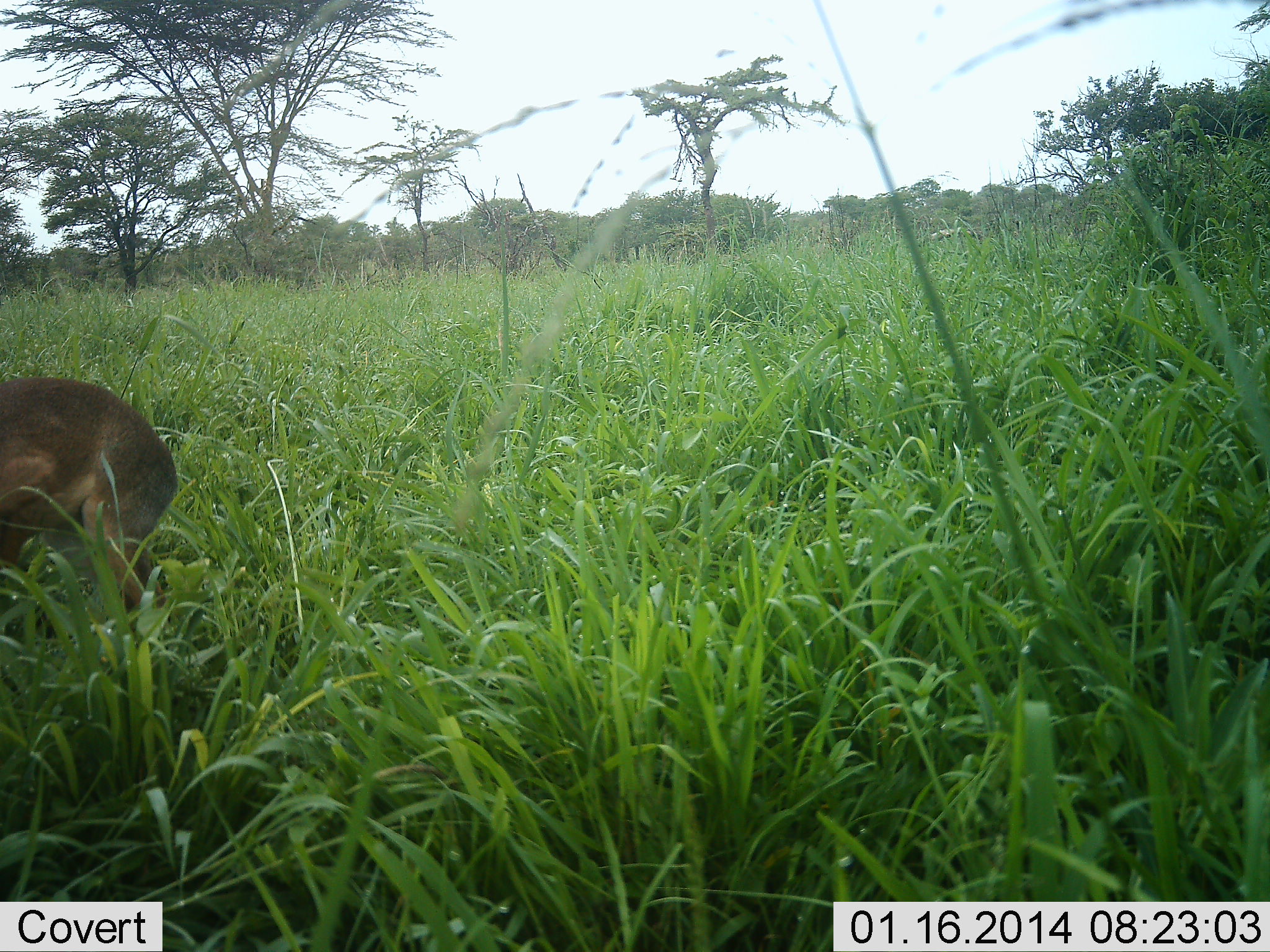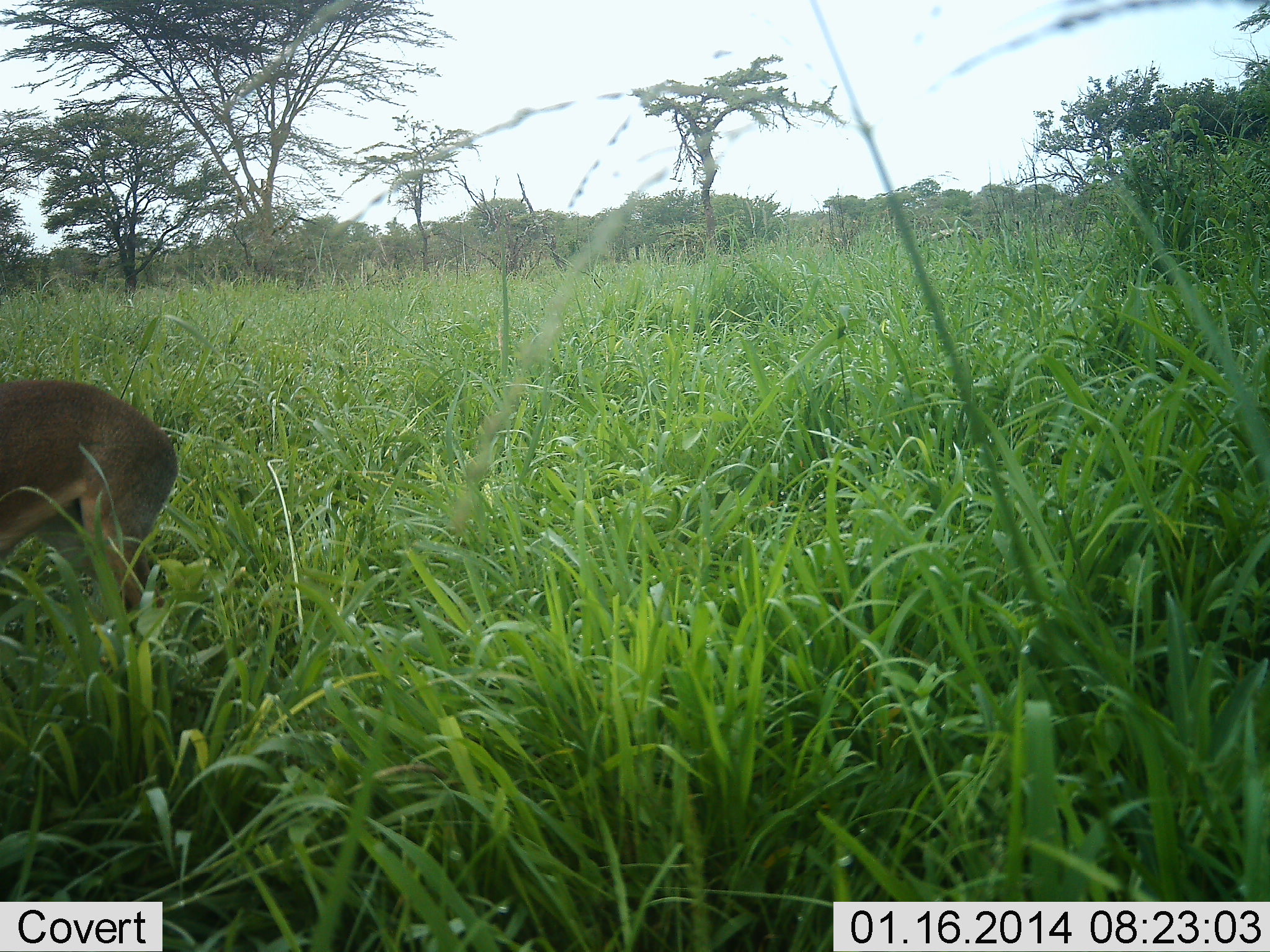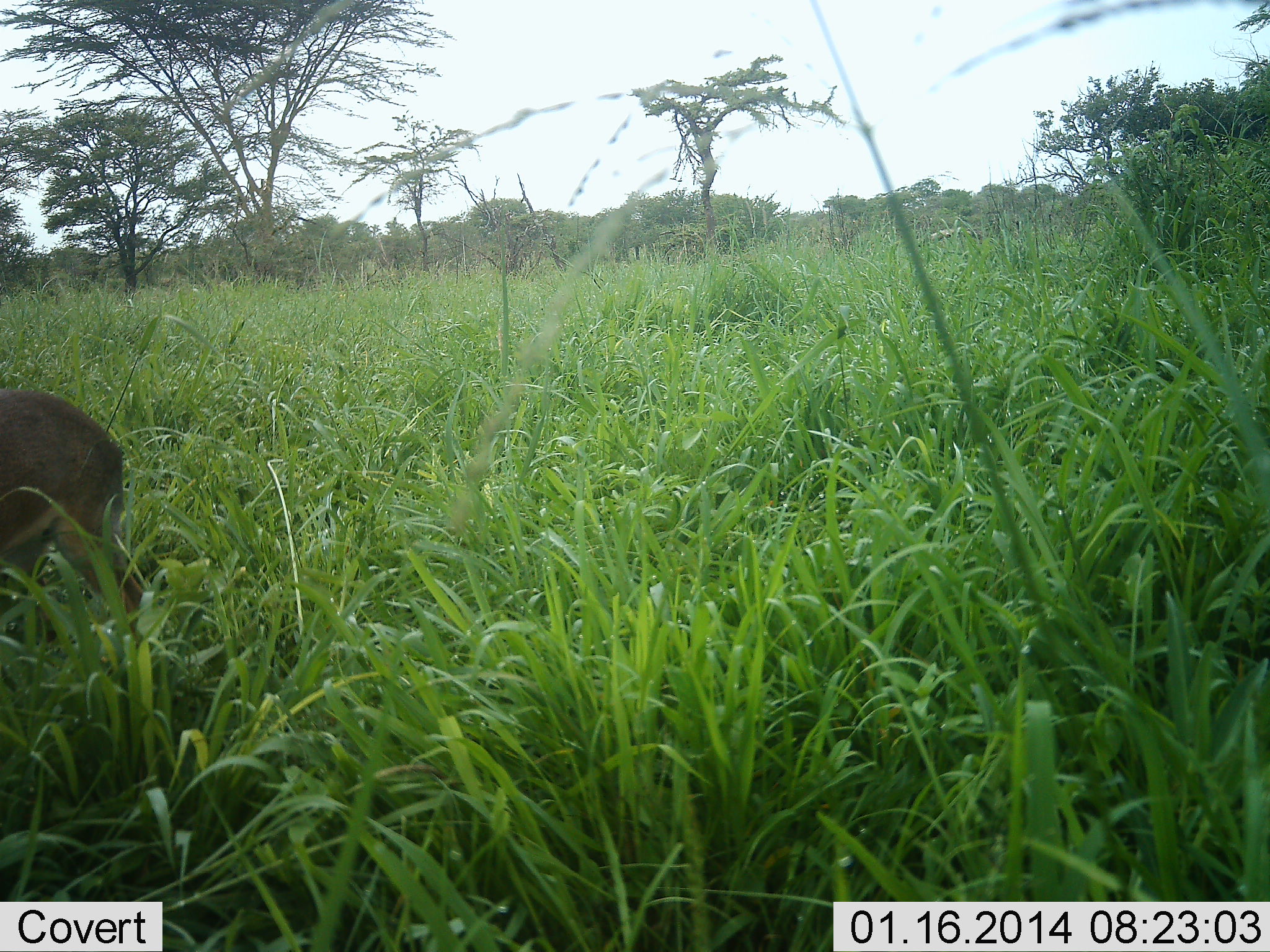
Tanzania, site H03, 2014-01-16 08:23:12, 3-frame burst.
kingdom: Animalia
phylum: Chordata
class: Mammalia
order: Artiodactyla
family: Bovidae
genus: Madoqua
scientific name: Madoqua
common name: dikdik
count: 1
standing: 70%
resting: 0%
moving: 10%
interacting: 0%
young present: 0%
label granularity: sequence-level